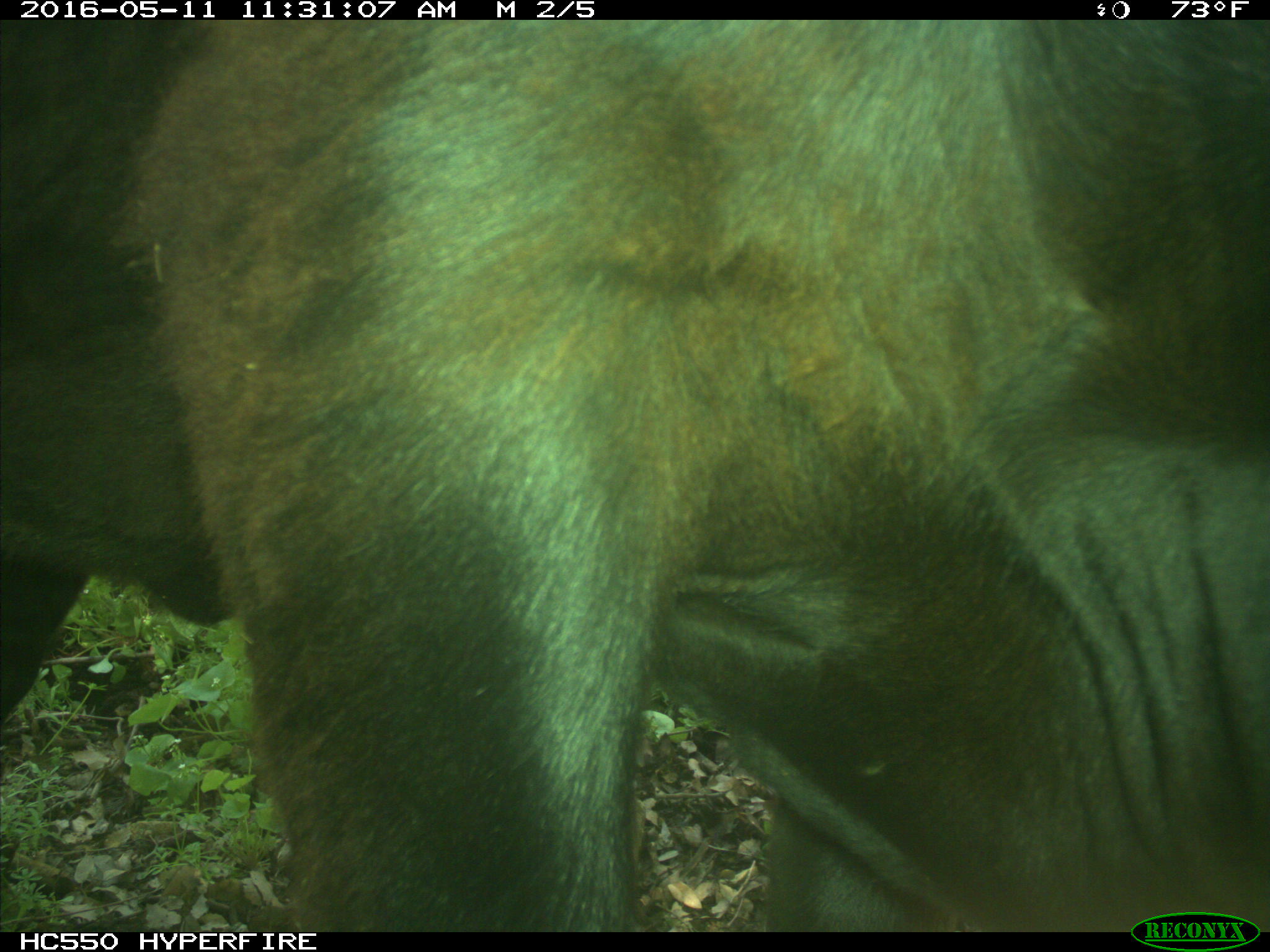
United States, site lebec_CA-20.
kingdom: Animalia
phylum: Chordata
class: Mammalia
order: Artiodactyla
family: Bovidae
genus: Bos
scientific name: Bos taurus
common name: domestic cow